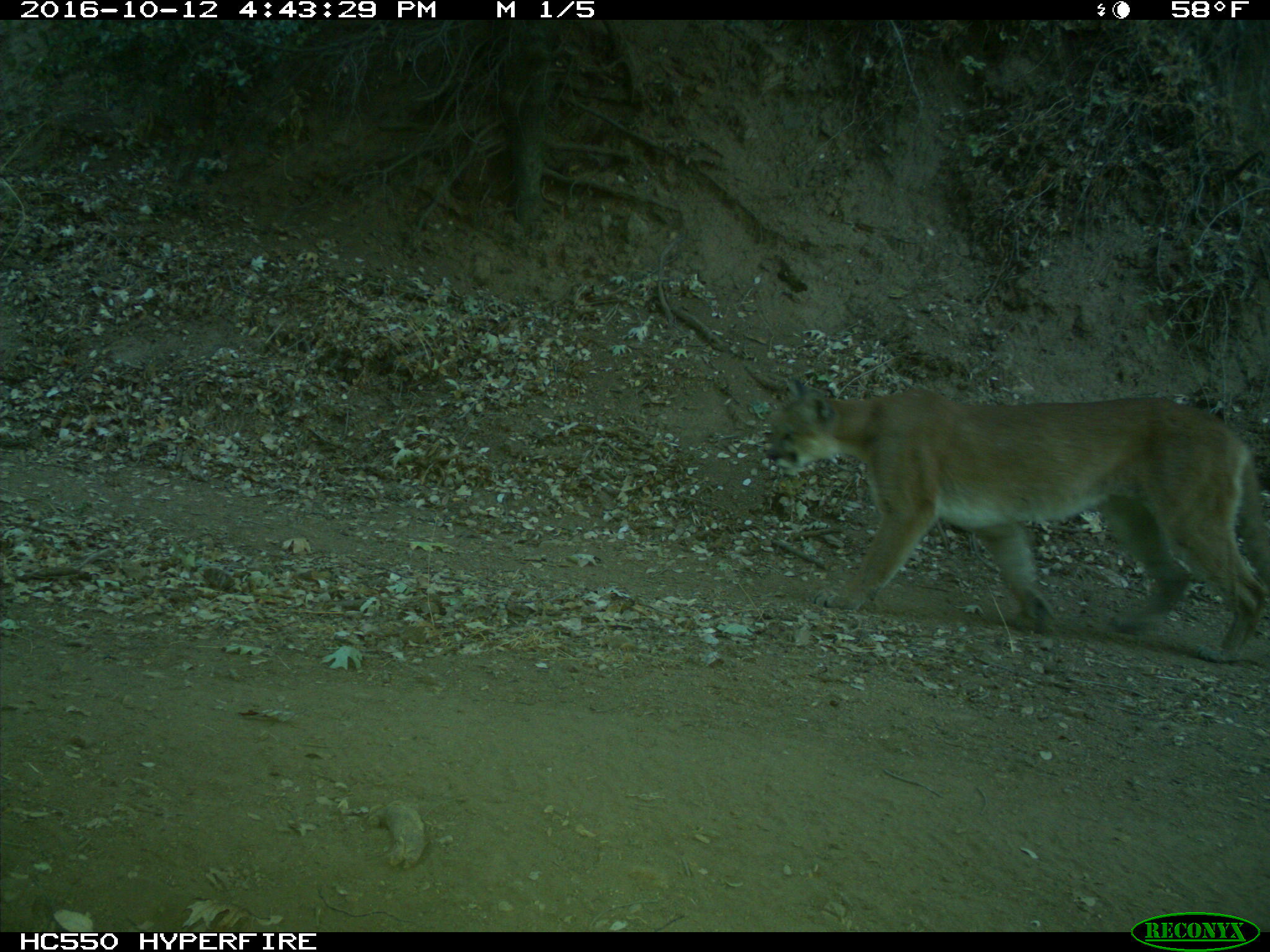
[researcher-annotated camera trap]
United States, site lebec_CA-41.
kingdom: Animalia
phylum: Chordata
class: Mammalia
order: Carnivora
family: Felidae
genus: Puma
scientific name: Puma concolor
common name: mountain lion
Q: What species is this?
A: Puma concolor (mountain lion).